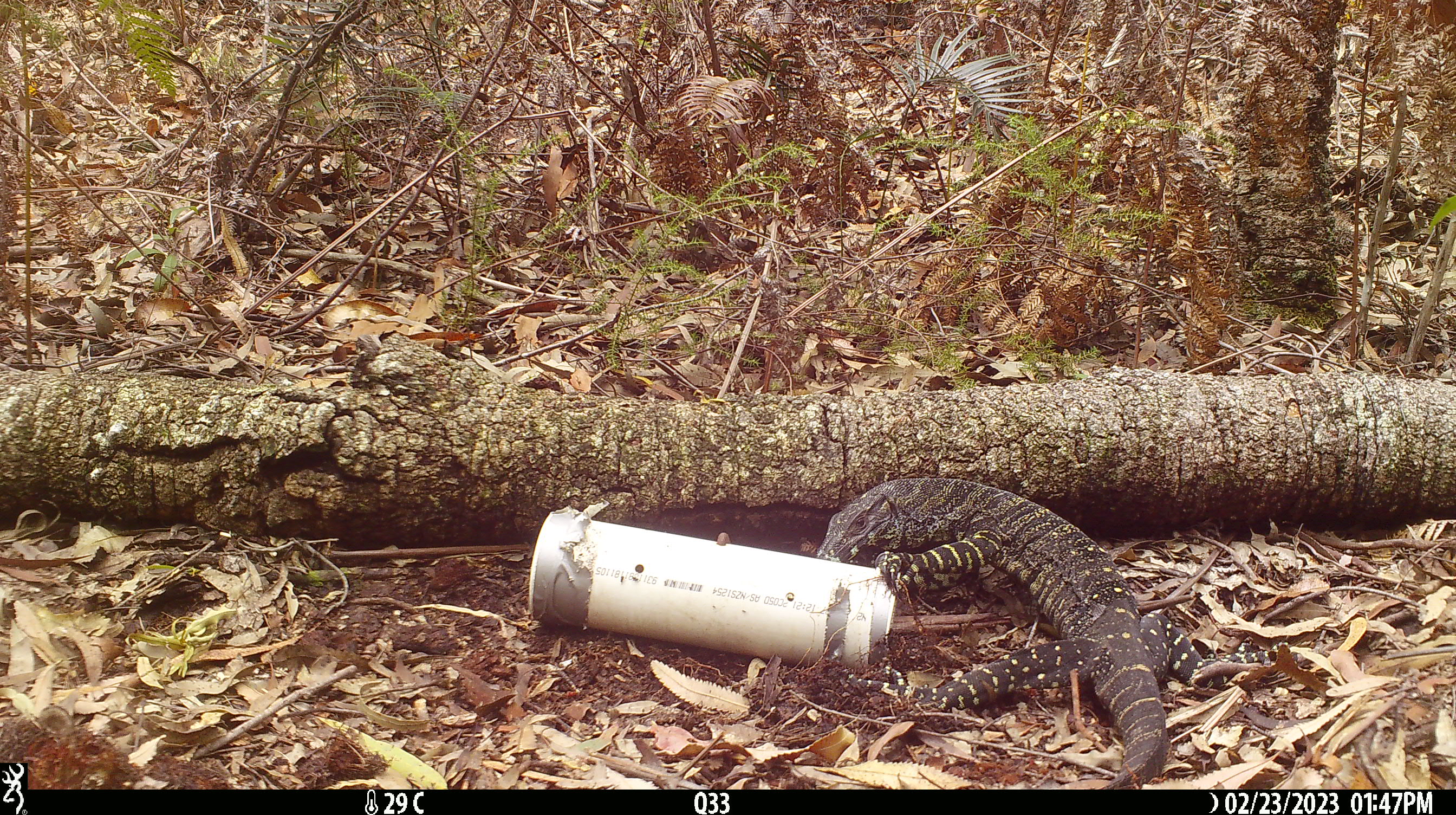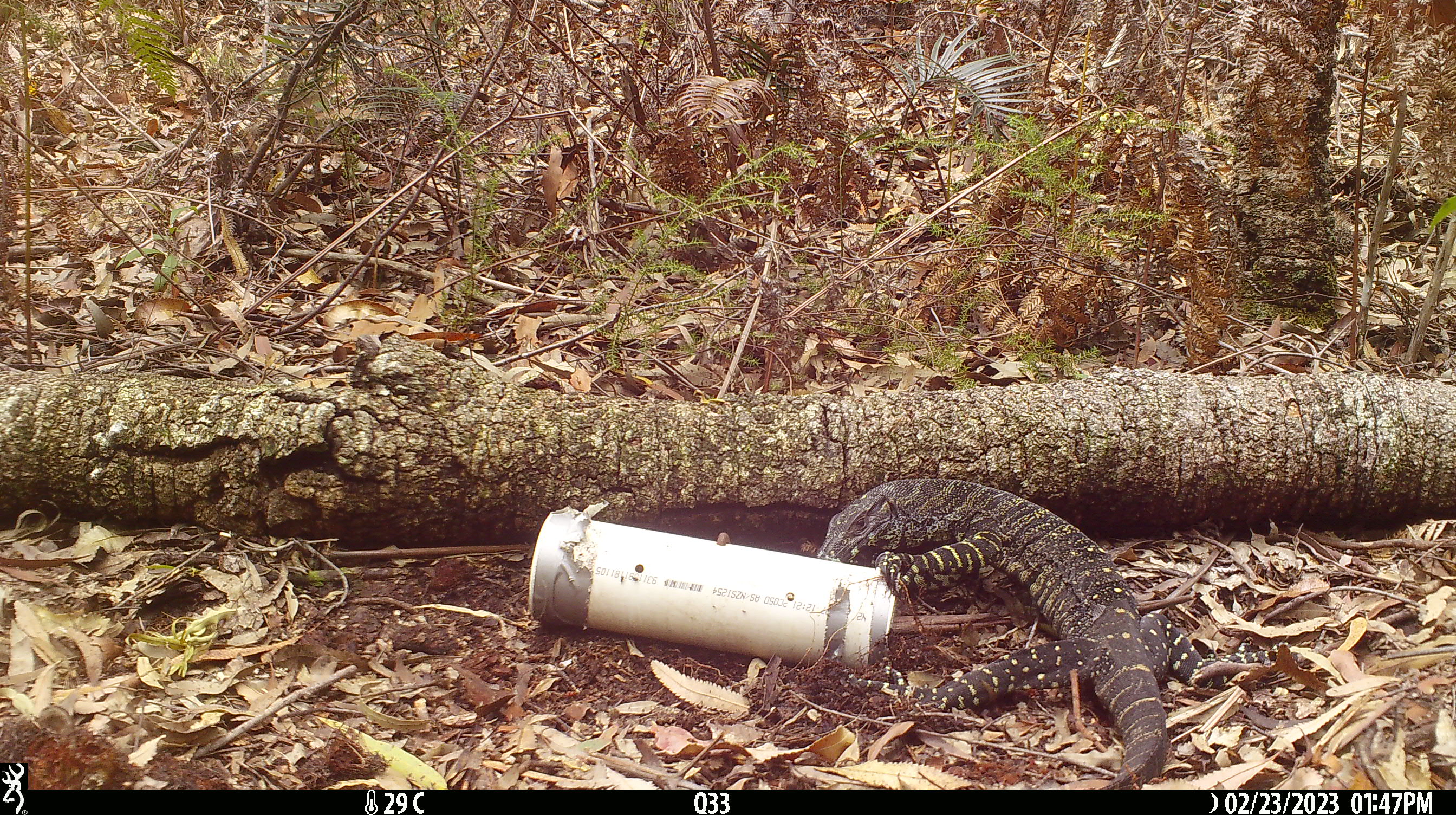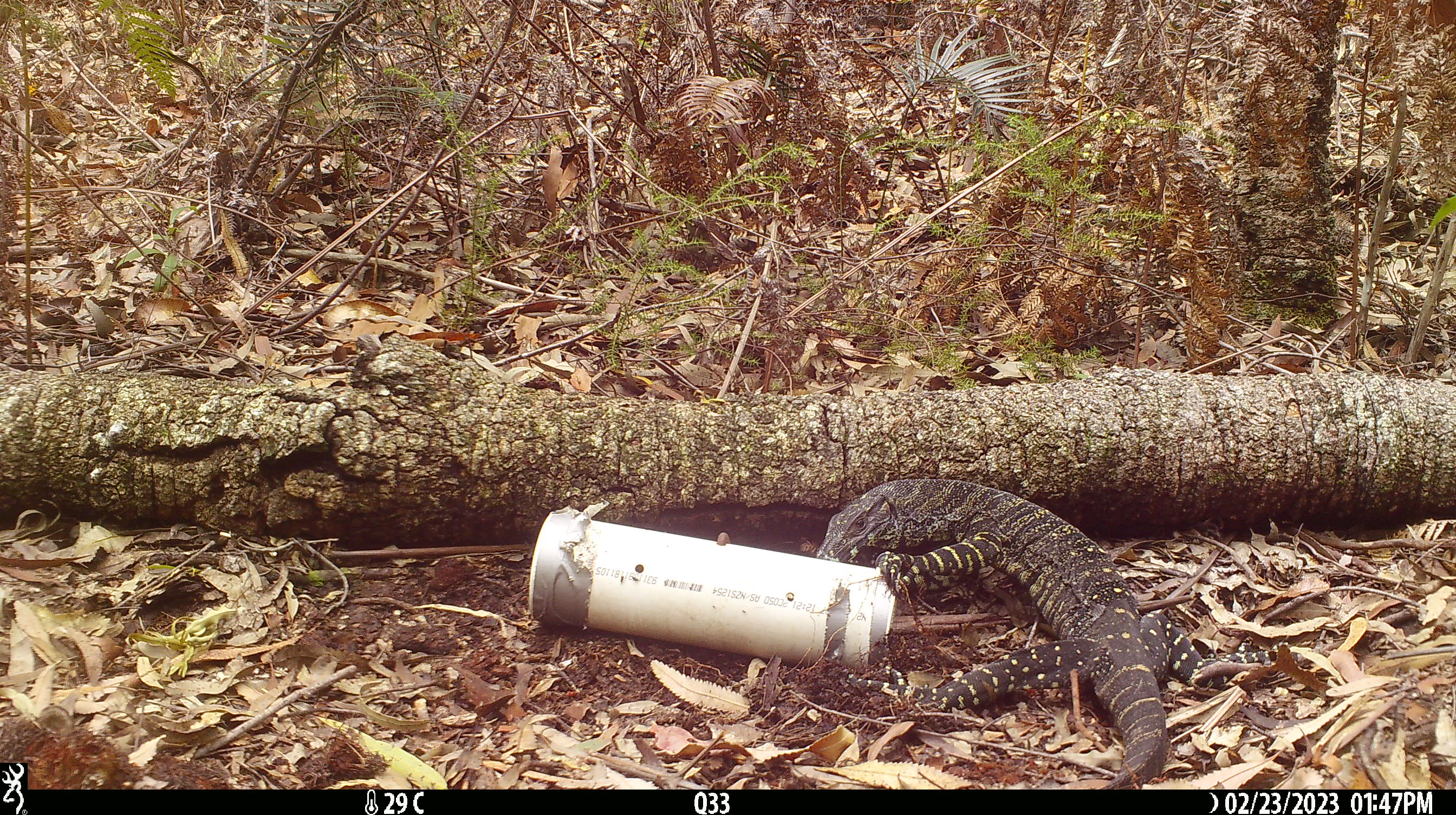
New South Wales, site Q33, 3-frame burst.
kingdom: Animalia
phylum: Chordata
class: Reptilia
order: Squamata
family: Varanidae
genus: Varanus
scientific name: Varanus varius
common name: lace monitor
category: goanna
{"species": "goanna (lace monitor) (Varanus varius)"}